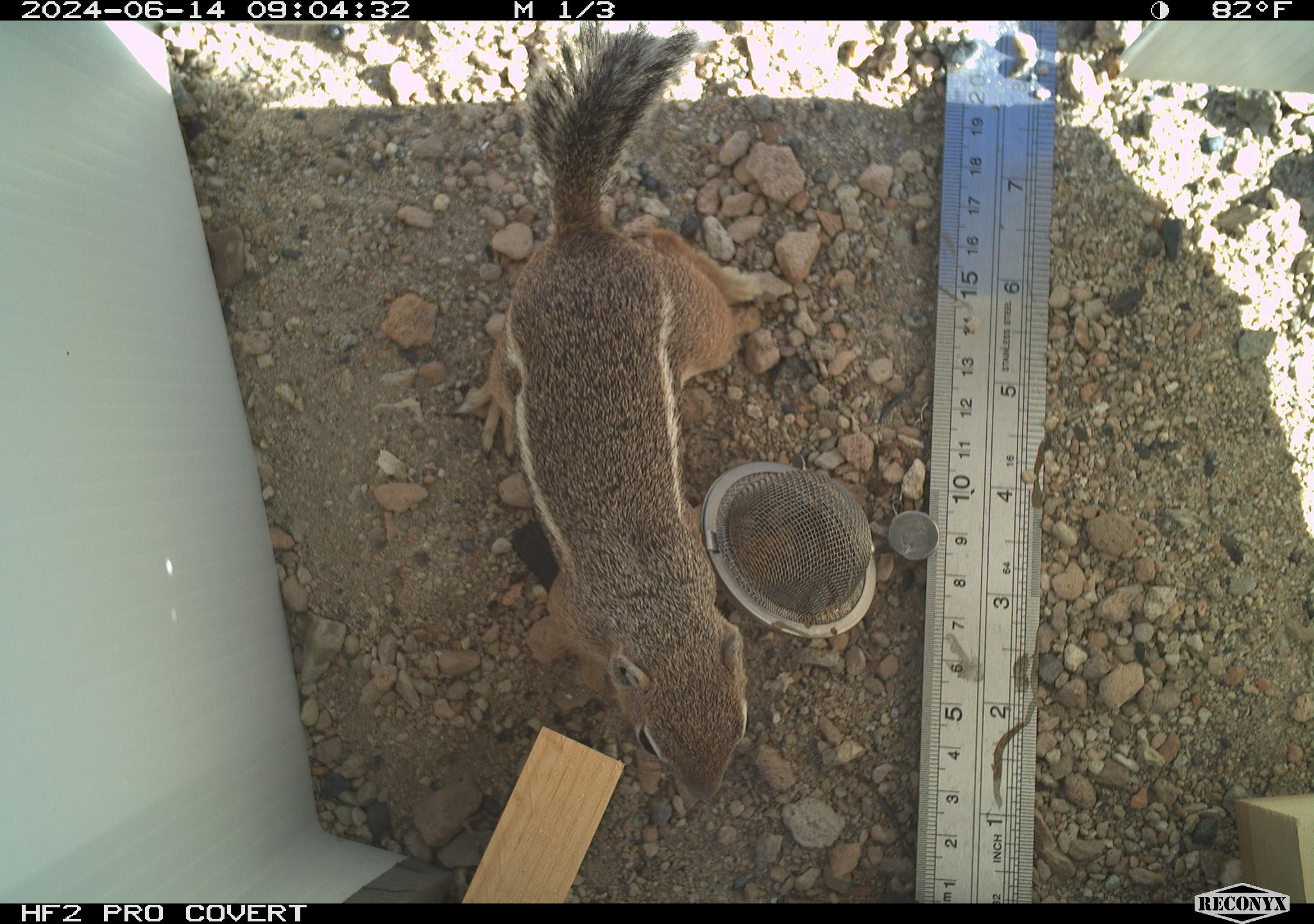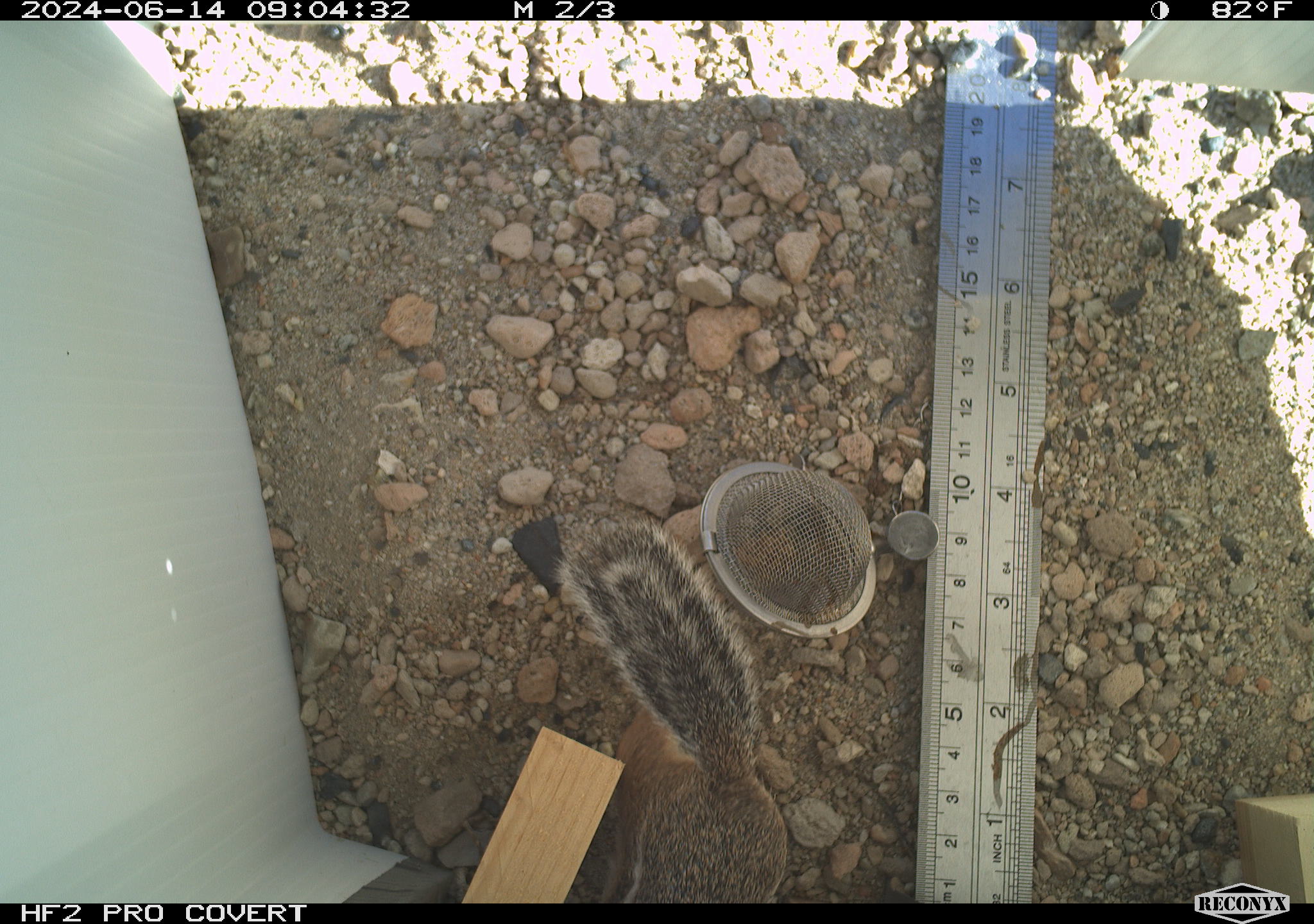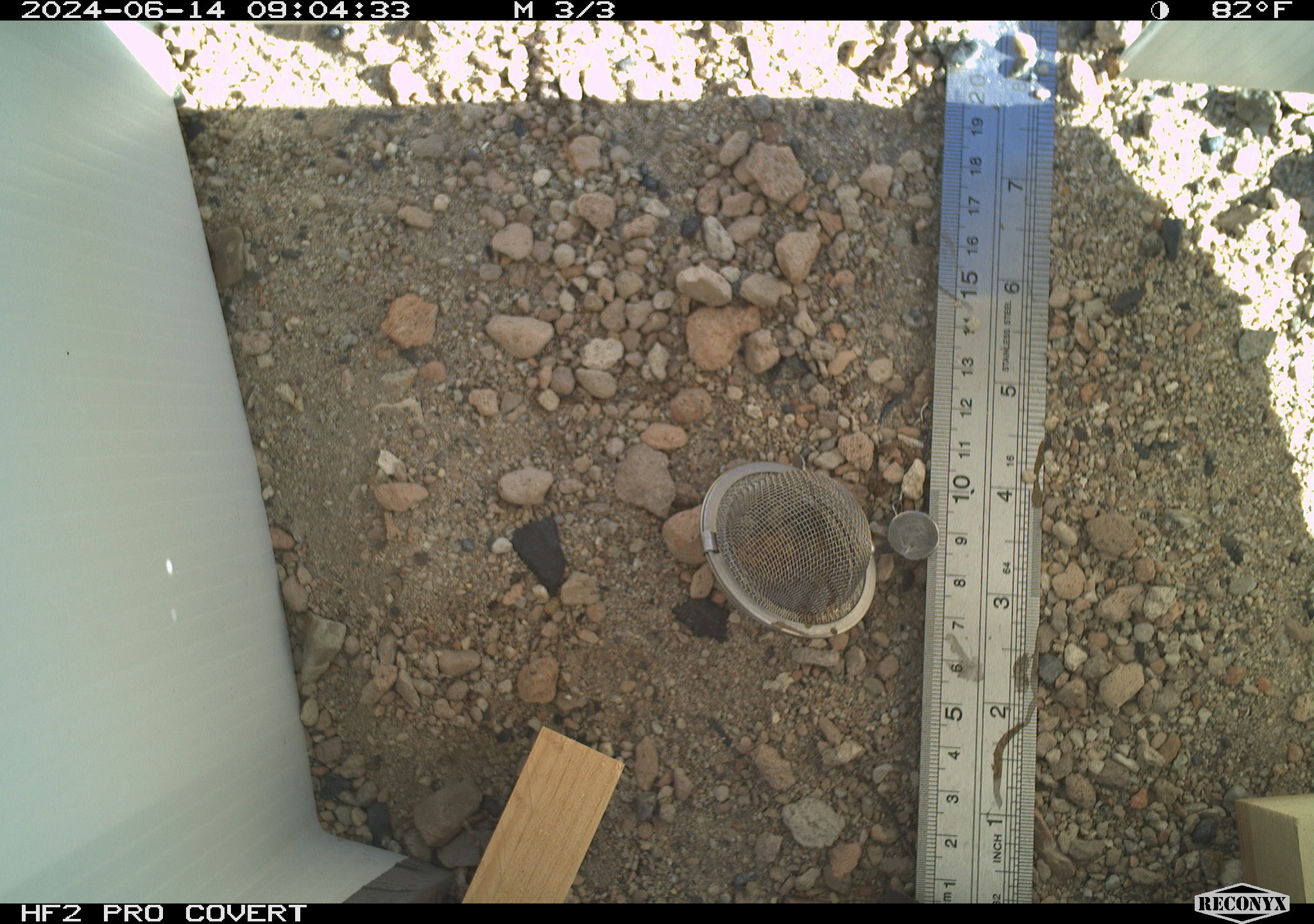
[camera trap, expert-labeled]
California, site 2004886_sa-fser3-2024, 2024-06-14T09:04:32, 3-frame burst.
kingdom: Animalia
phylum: Chordata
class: Mammalia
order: Rodentia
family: Sciuridae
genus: Ammospermophilus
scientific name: Ammospermophilus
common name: antelope ground squirrels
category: ammospermophilus species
Ammospermophilus species (antelope ground squirrels) (Ammospermophilus).